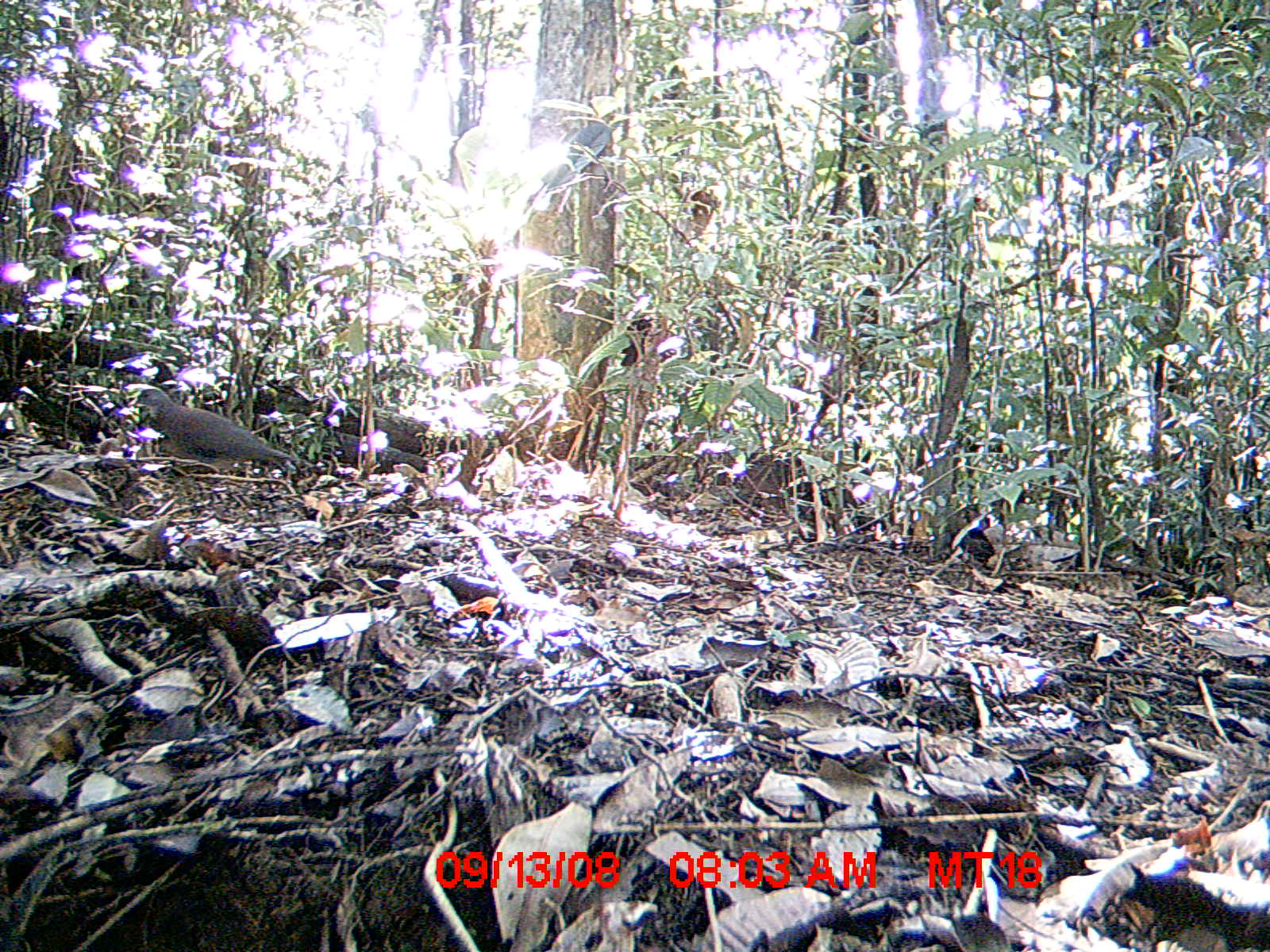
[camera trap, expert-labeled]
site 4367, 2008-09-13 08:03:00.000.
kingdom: Animalia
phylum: Chordata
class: Aves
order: Columbiformes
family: Columbidae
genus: Streptopelia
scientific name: Streptopelia picturata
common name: madagascar turtle-dove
Streptopelia picturata (madagascar turtle-dove), count 1.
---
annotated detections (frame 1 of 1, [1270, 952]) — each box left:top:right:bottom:
streptopelia picturata: 129:385:285:471